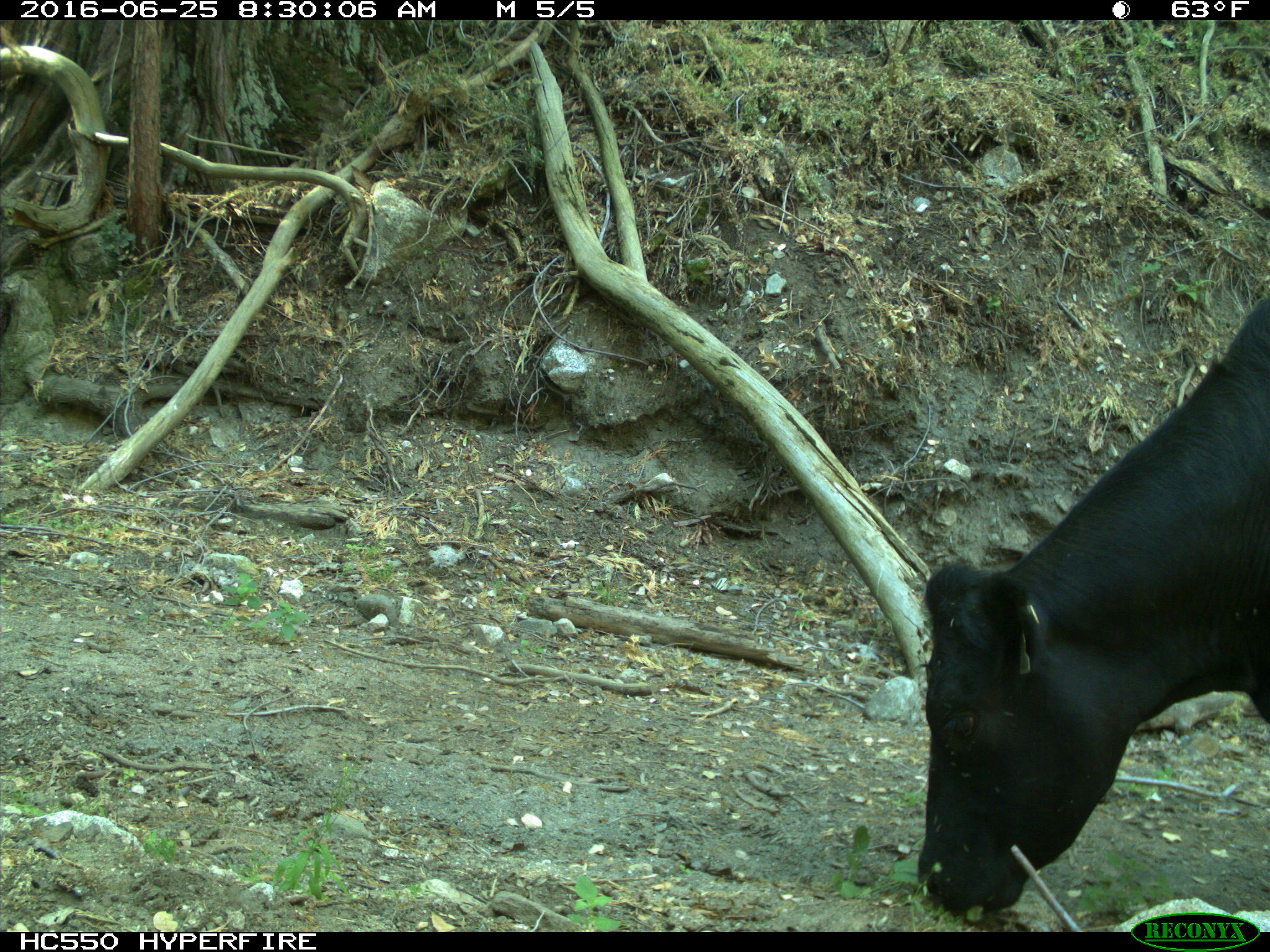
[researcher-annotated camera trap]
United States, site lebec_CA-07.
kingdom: Animalia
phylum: Chordata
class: Mammalia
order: Artiodactyla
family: Bovidae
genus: Bos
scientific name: Bos taurus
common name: domestic cow